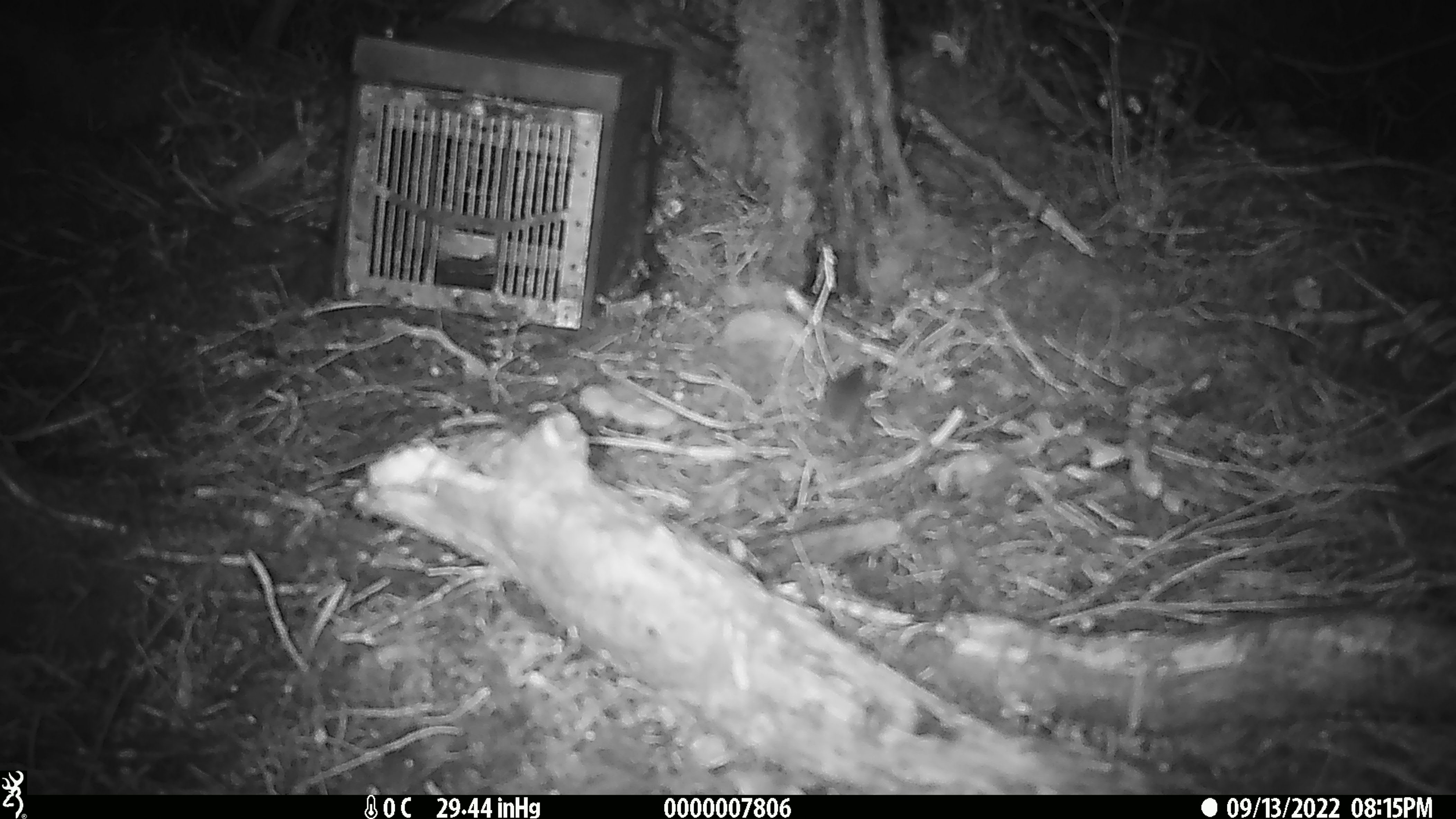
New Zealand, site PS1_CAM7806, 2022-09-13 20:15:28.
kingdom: Animalia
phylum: Chordata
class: Mammalia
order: Rodentia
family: Muridae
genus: Mus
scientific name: Mus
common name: mouse